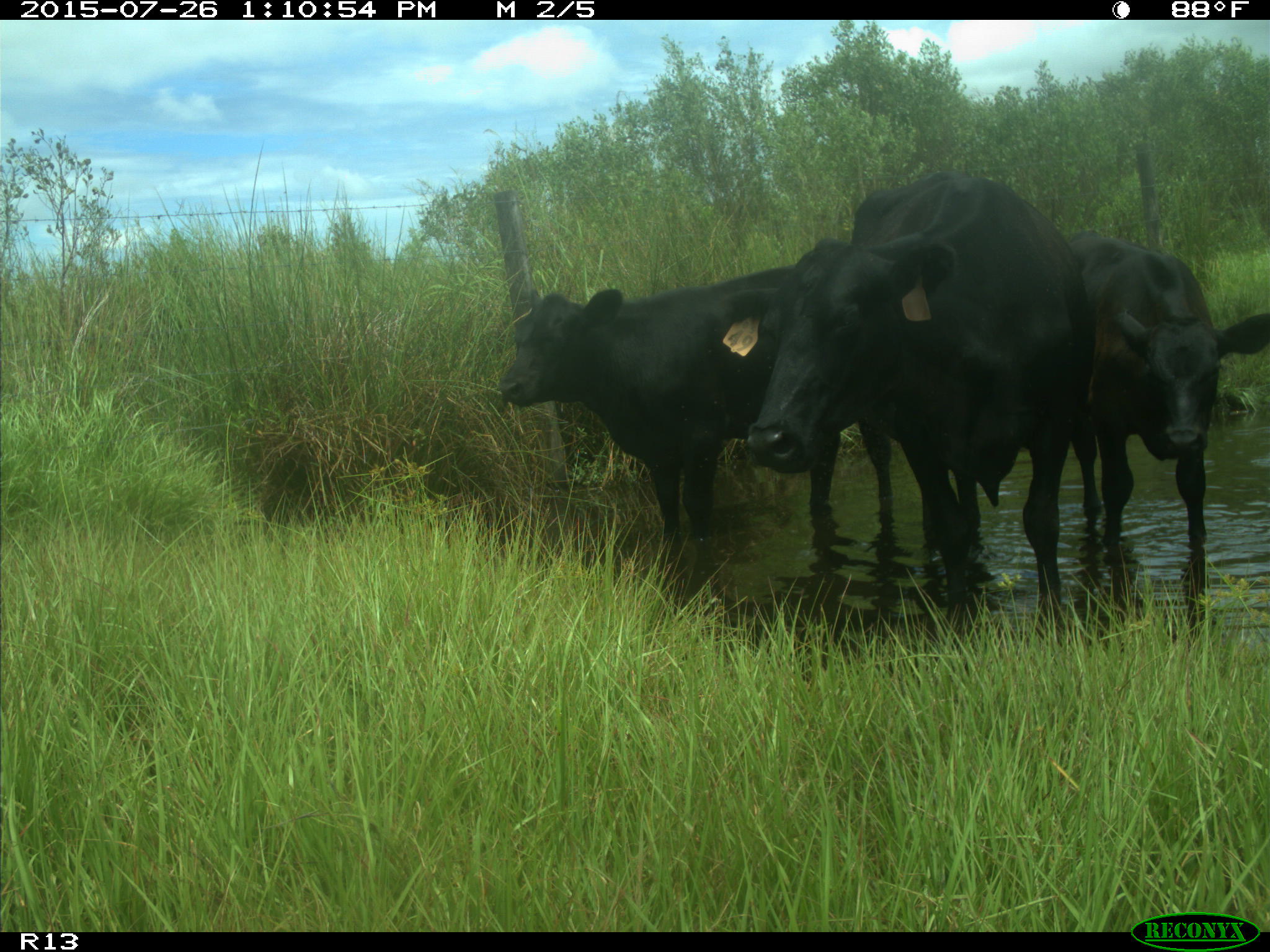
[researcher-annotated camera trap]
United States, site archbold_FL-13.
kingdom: Animalia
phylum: Chordata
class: Mammalia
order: Artiodactyla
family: Bovidae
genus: Bos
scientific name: Bos taurus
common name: domestic cow